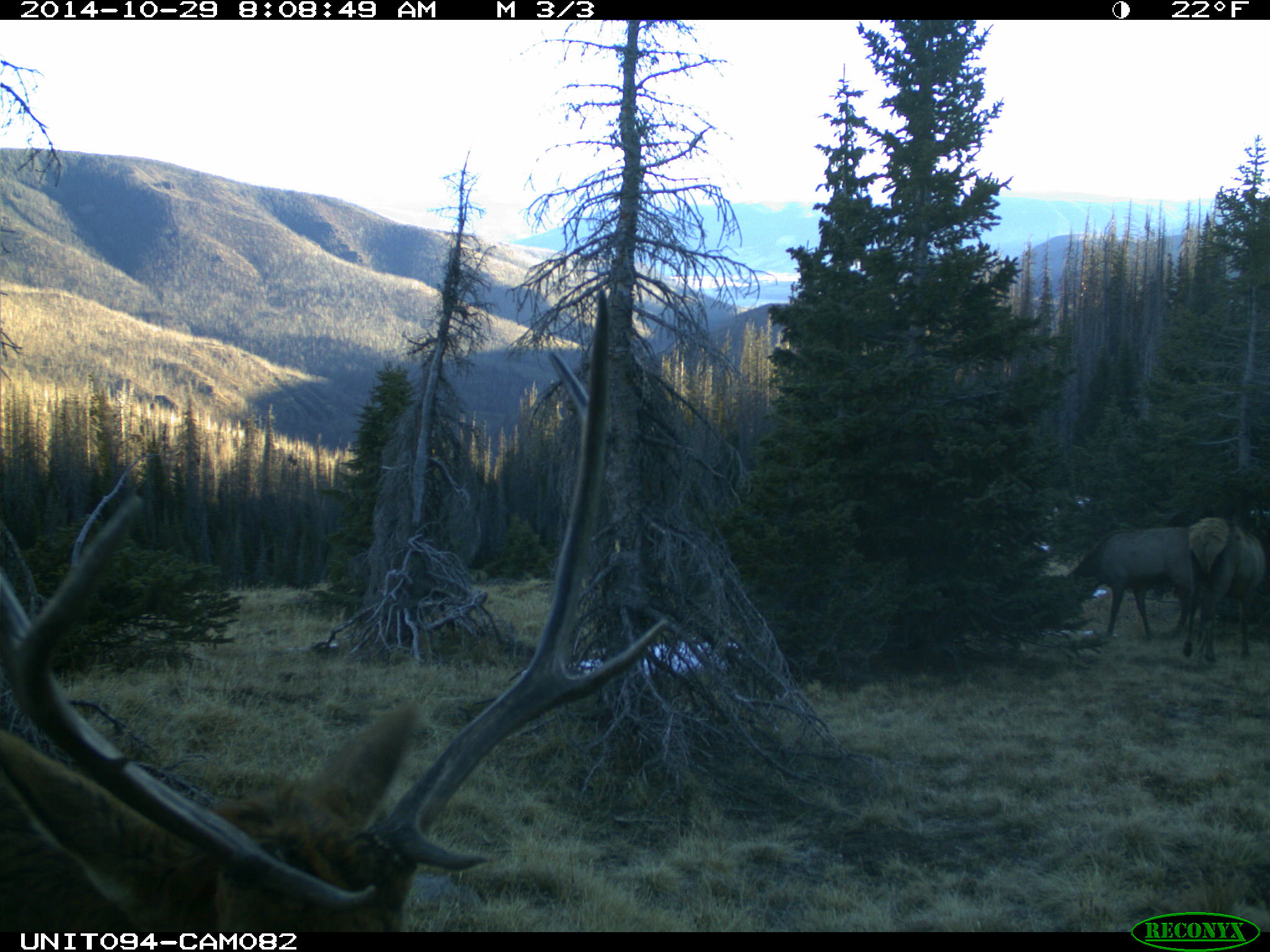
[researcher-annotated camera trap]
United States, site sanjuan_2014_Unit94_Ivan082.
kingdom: Animalia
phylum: Chordata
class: Mammalia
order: Artiodactyla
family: Cervidae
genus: Cervus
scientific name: Cervus elaphus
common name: red deer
Cervus elaphus (red deer).